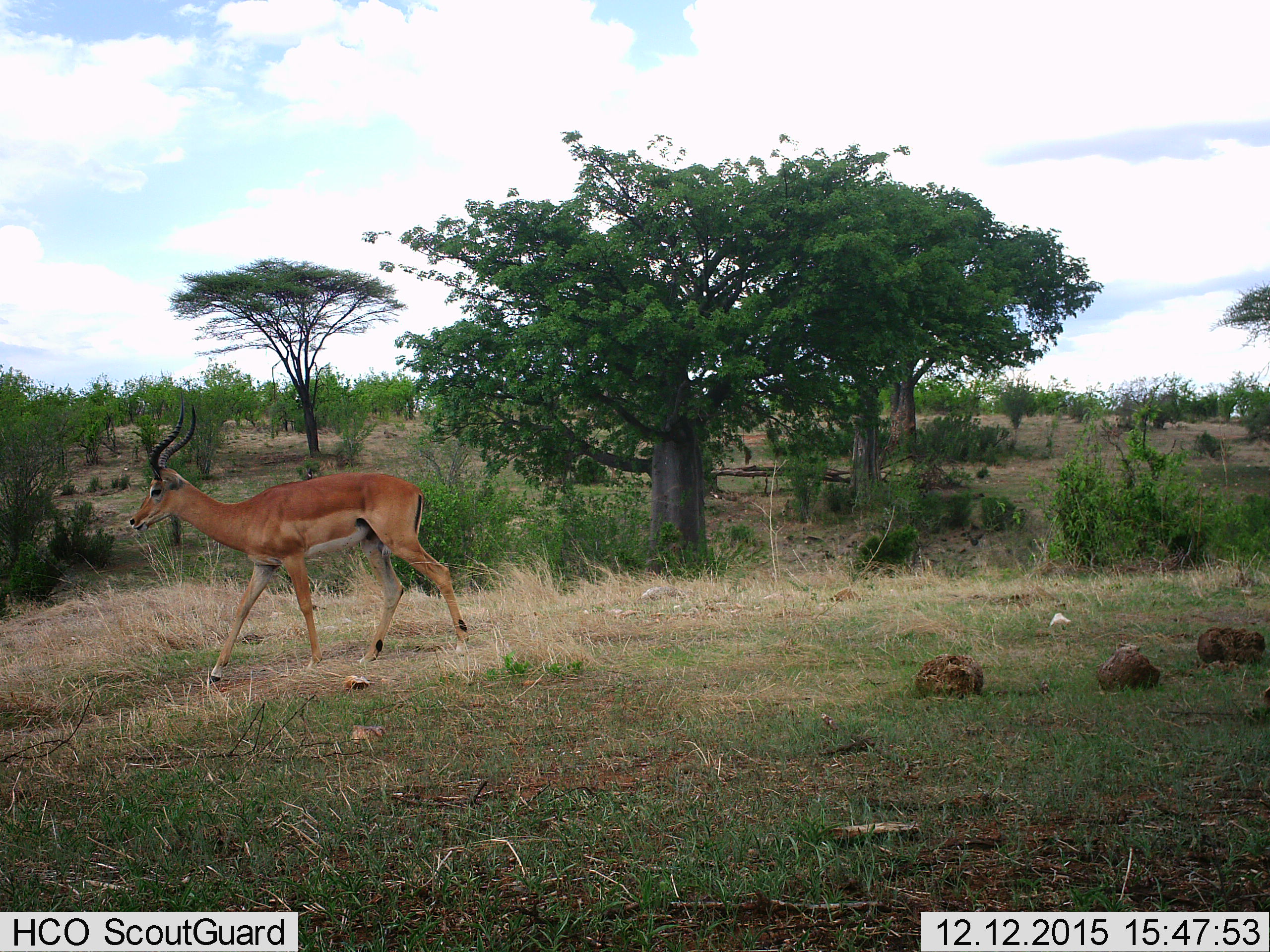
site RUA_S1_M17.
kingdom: Animalia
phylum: Chordata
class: Mammalia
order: Artiodactyla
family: Bovidae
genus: Aepyceros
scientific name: Aepyceros melampus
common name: impala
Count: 1.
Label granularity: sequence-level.